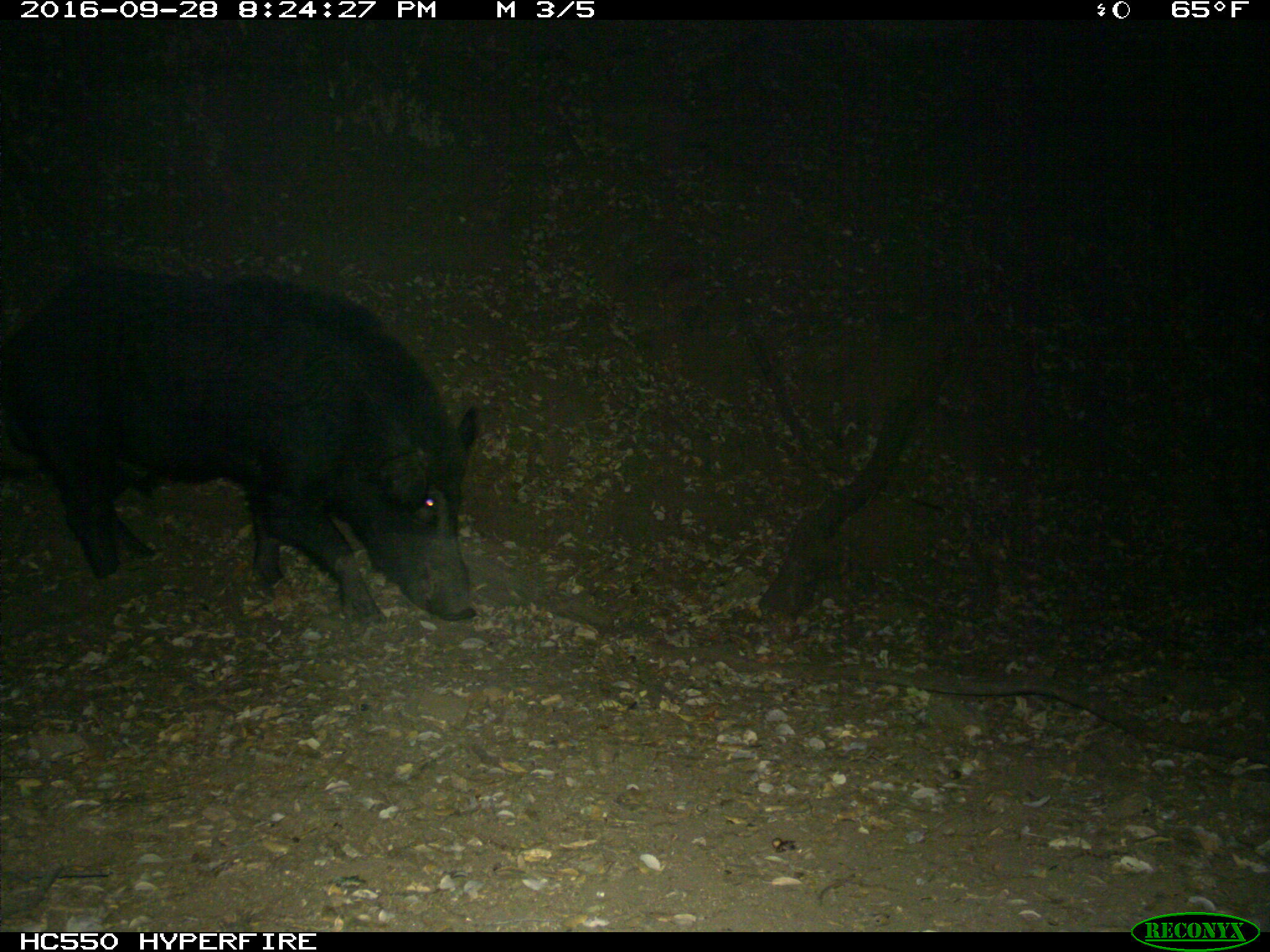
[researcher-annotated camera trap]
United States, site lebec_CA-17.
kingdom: Animalia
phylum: Chordata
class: Mammalia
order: Artiodactyla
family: Suidae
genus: Sus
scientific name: Sus scrofa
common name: wild boar